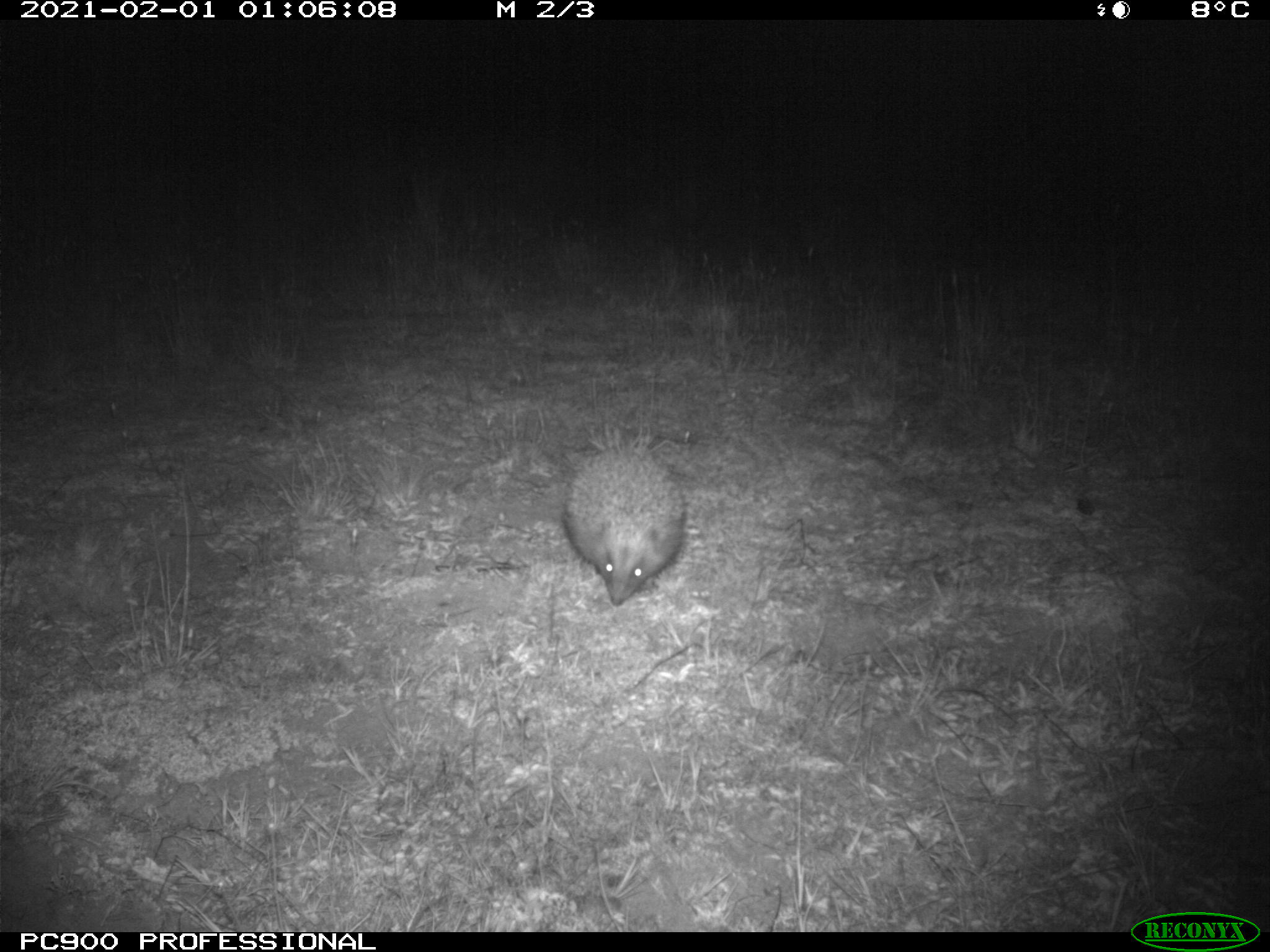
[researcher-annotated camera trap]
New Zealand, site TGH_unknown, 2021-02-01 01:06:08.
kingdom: Animalia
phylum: Chordata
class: Mammalia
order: Eulipotyphla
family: Erinaceidae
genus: Erinaceus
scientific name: Erinaceus europaeus europaeus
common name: european hedgehog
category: hedgehog